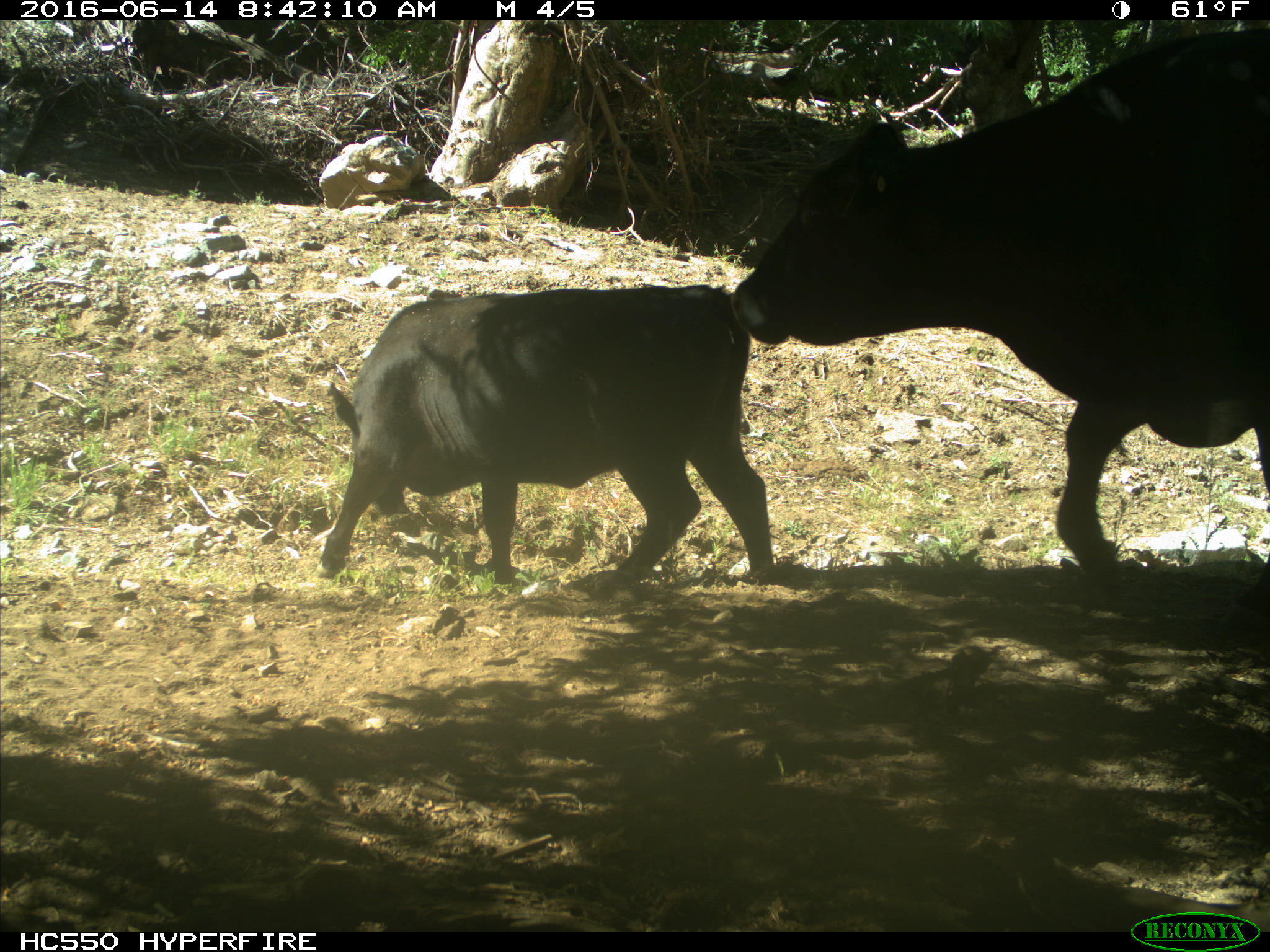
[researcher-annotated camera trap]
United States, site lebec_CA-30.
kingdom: Animalia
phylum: Chordata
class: Mammalia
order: Artiodactyla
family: Bovidae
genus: Bos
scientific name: Bos taurus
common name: domestic cow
Bos taurus (domestic cow).